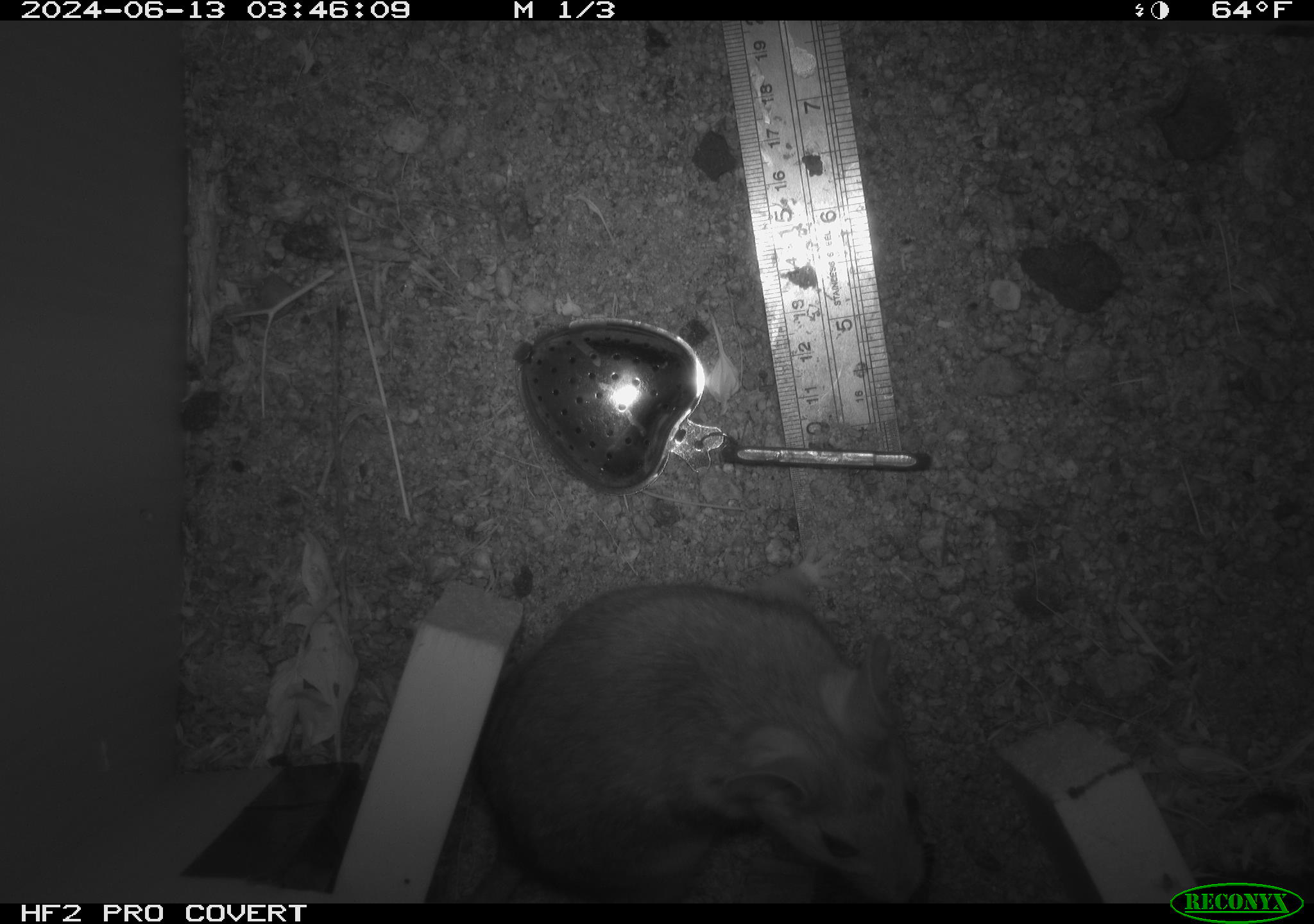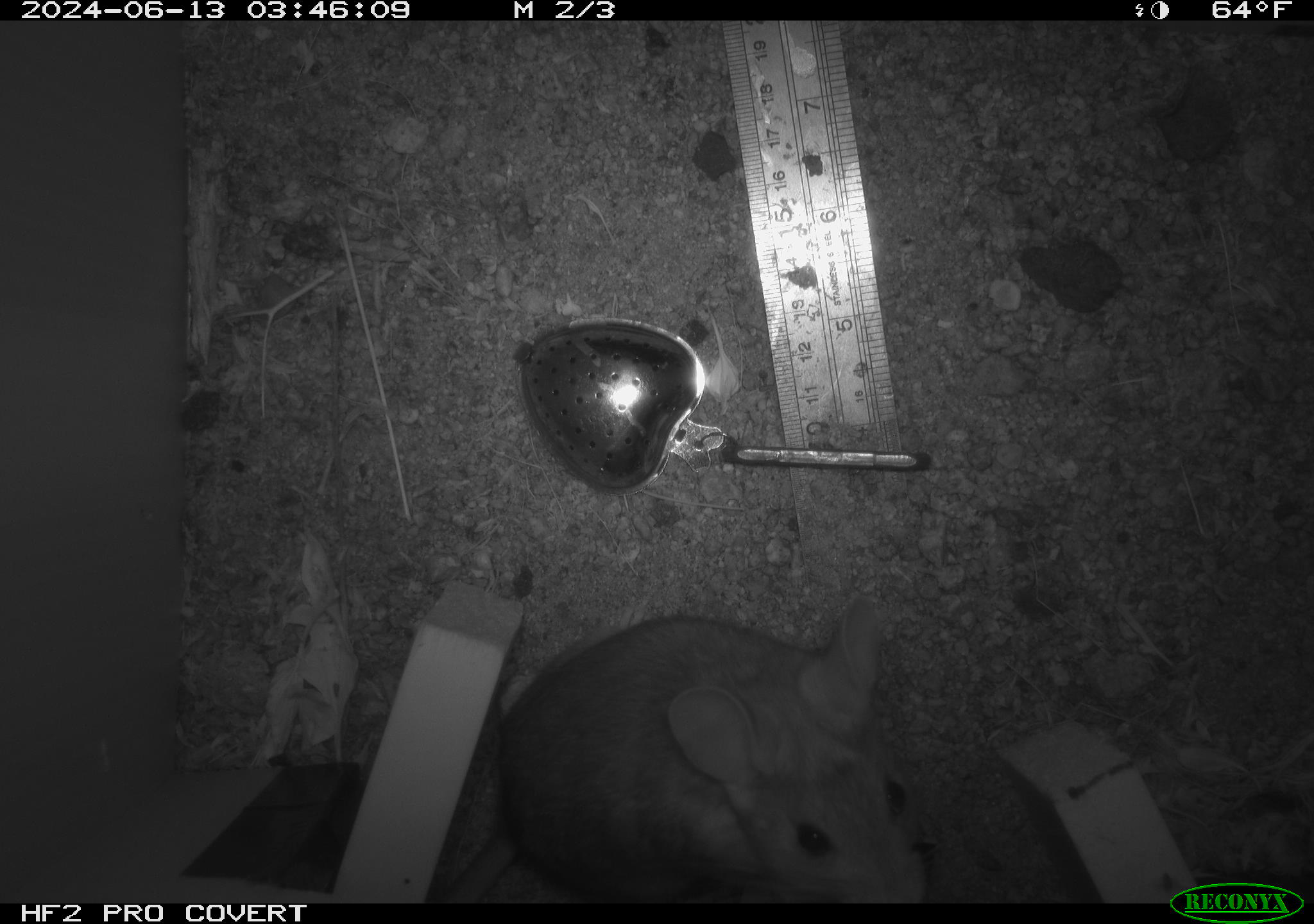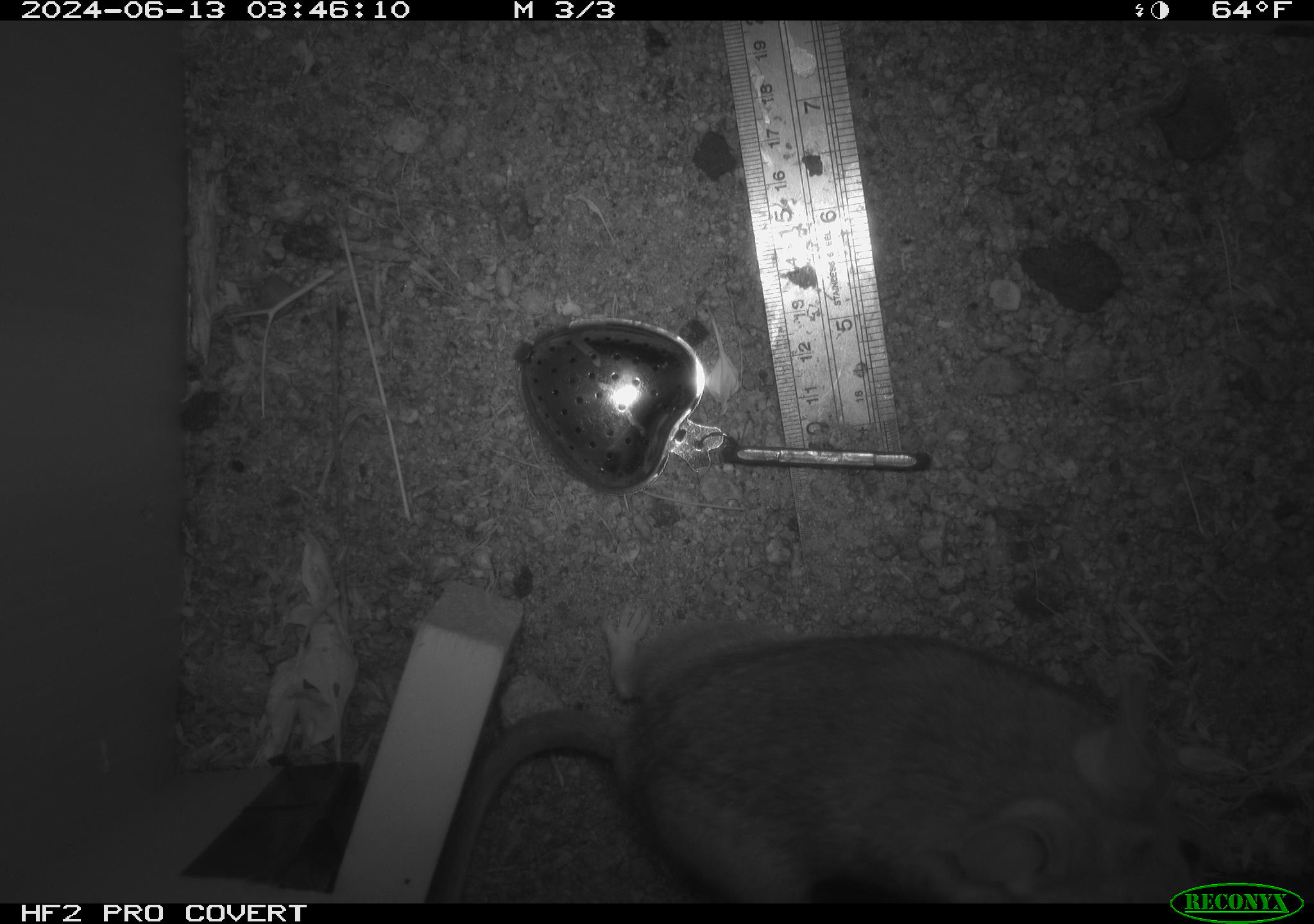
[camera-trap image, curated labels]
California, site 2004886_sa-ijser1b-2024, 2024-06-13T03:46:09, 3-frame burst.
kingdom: Animalia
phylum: Chordata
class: Mammalia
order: Rodentia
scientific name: Rodentia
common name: woodrat or rat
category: woodrat or rat species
Woodrat or rat species (woodrat or rat) (Rodentia).